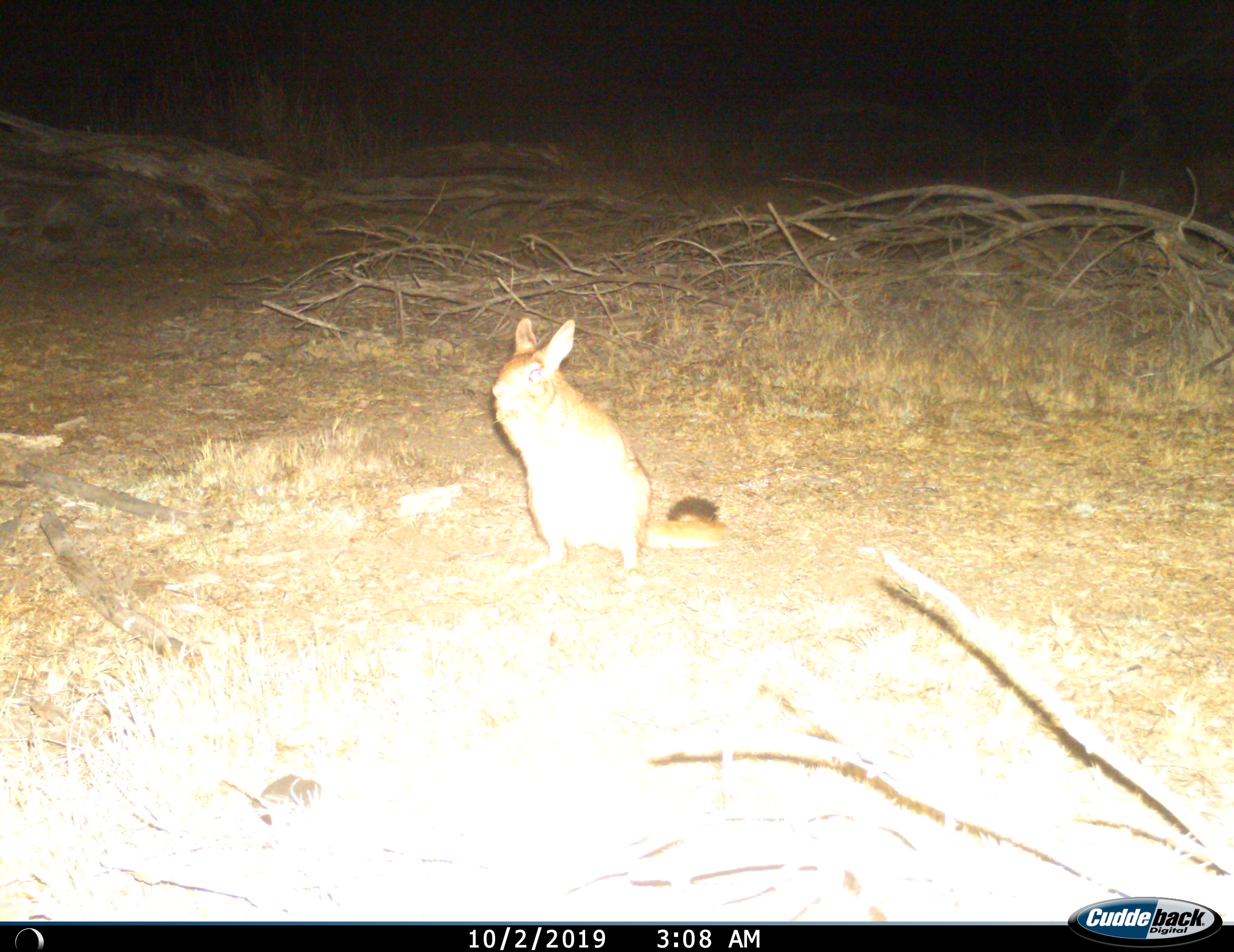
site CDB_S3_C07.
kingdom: Animalia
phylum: Chordata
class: Mammalia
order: Rodentia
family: Pedetidae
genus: Pedetes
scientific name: Pedetes capensis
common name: springhare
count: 1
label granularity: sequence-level